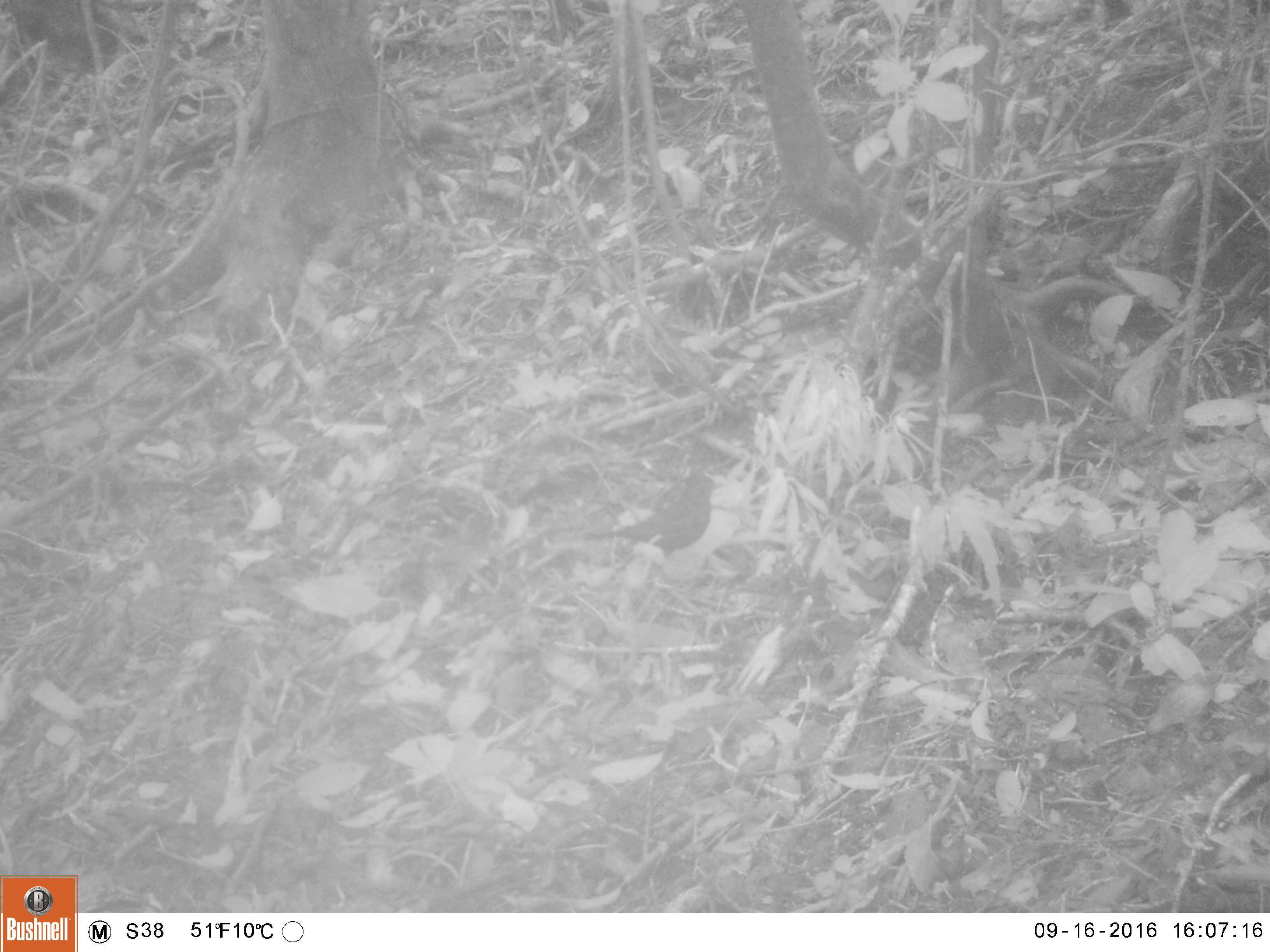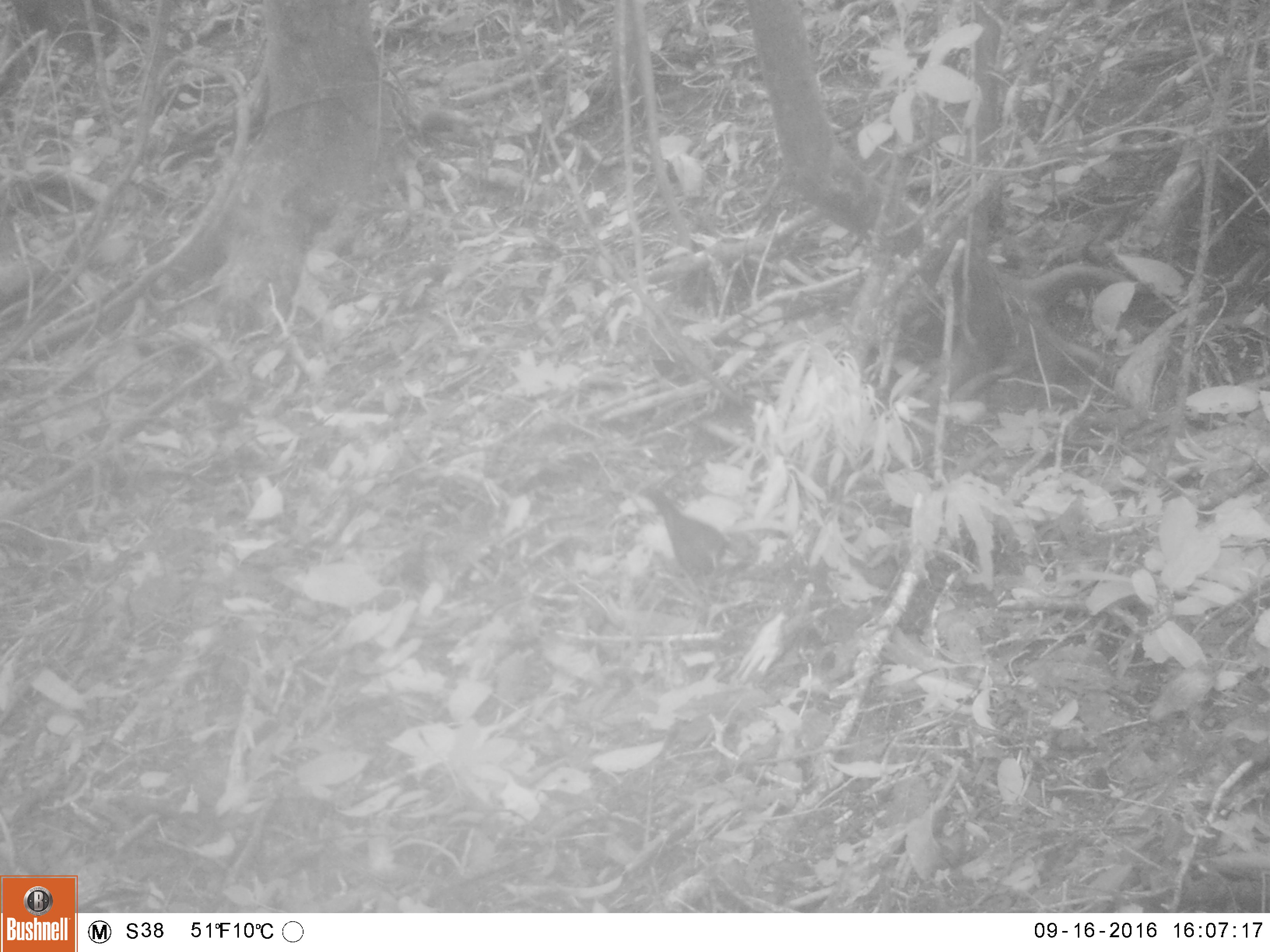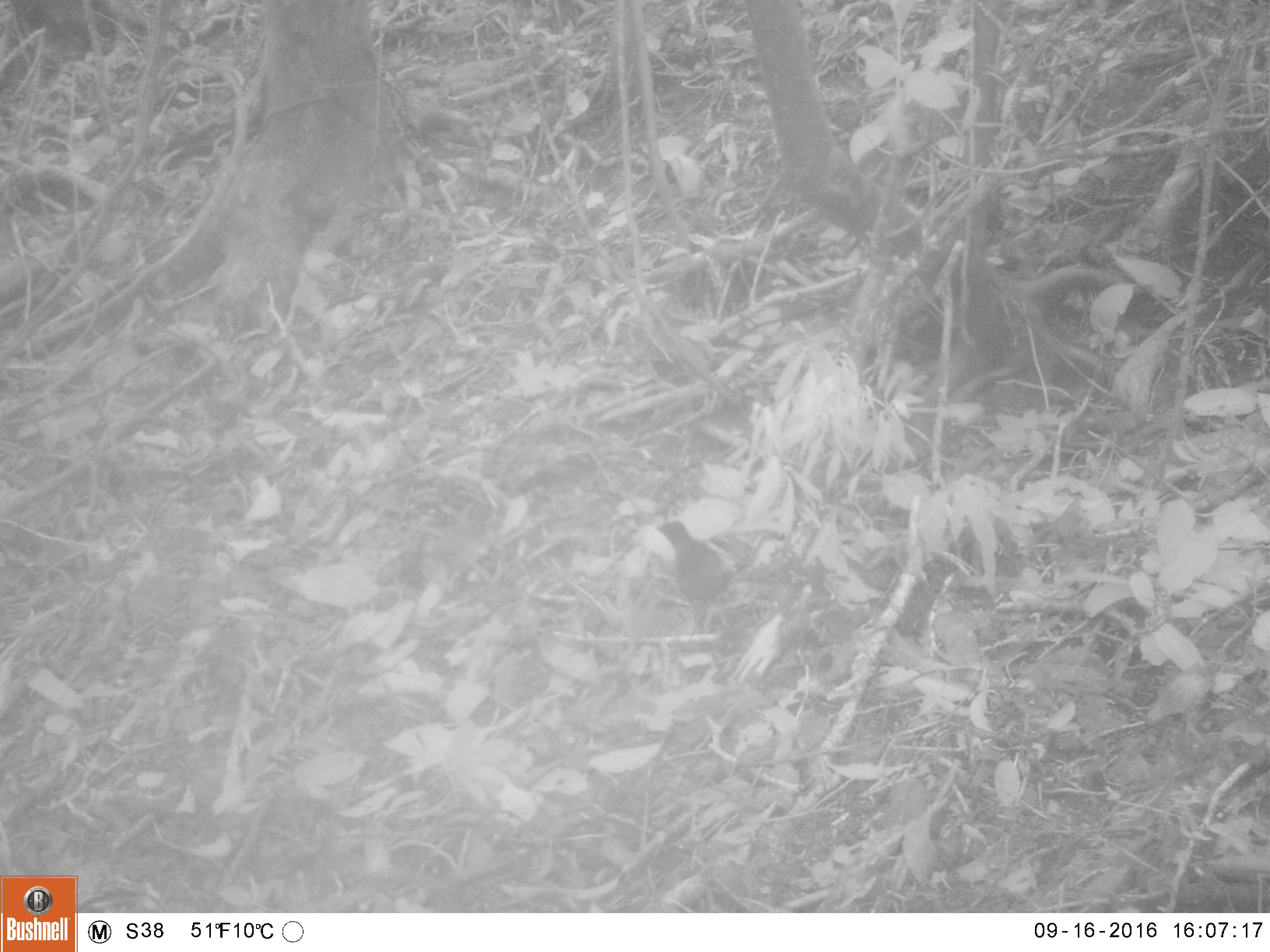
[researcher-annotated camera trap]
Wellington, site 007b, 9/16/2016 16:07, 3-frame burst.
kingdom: Animalia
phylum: Chordata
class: Aves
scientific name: Aves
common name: bird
Bird (Aves).